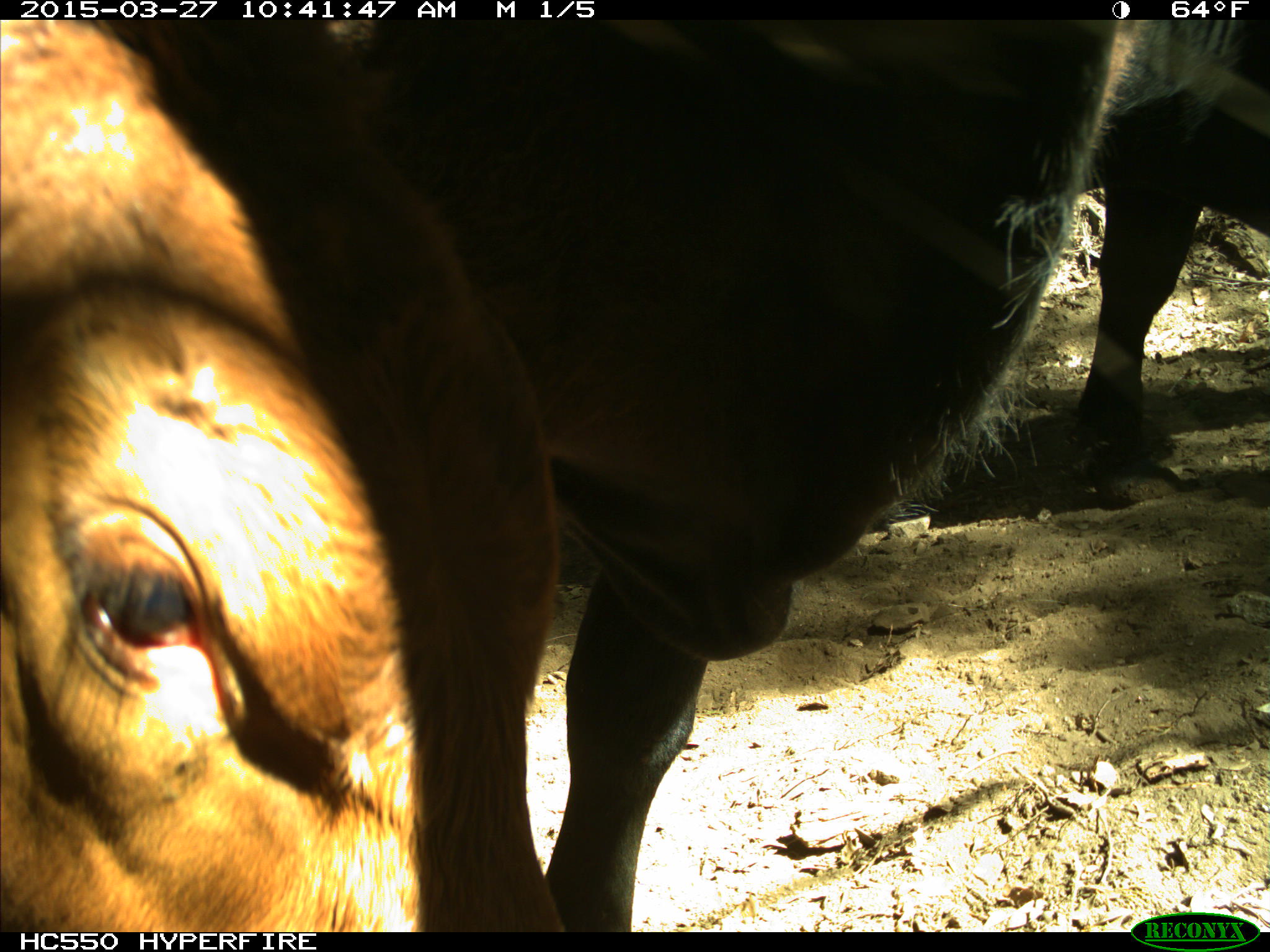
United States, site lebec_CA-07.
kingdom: Animalia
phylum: Chordata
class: Mammalia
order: Artiodactyla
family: Bovidae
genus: Bos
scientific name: Bos taurus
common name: domestic cow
Bos taurus (domestic cow).